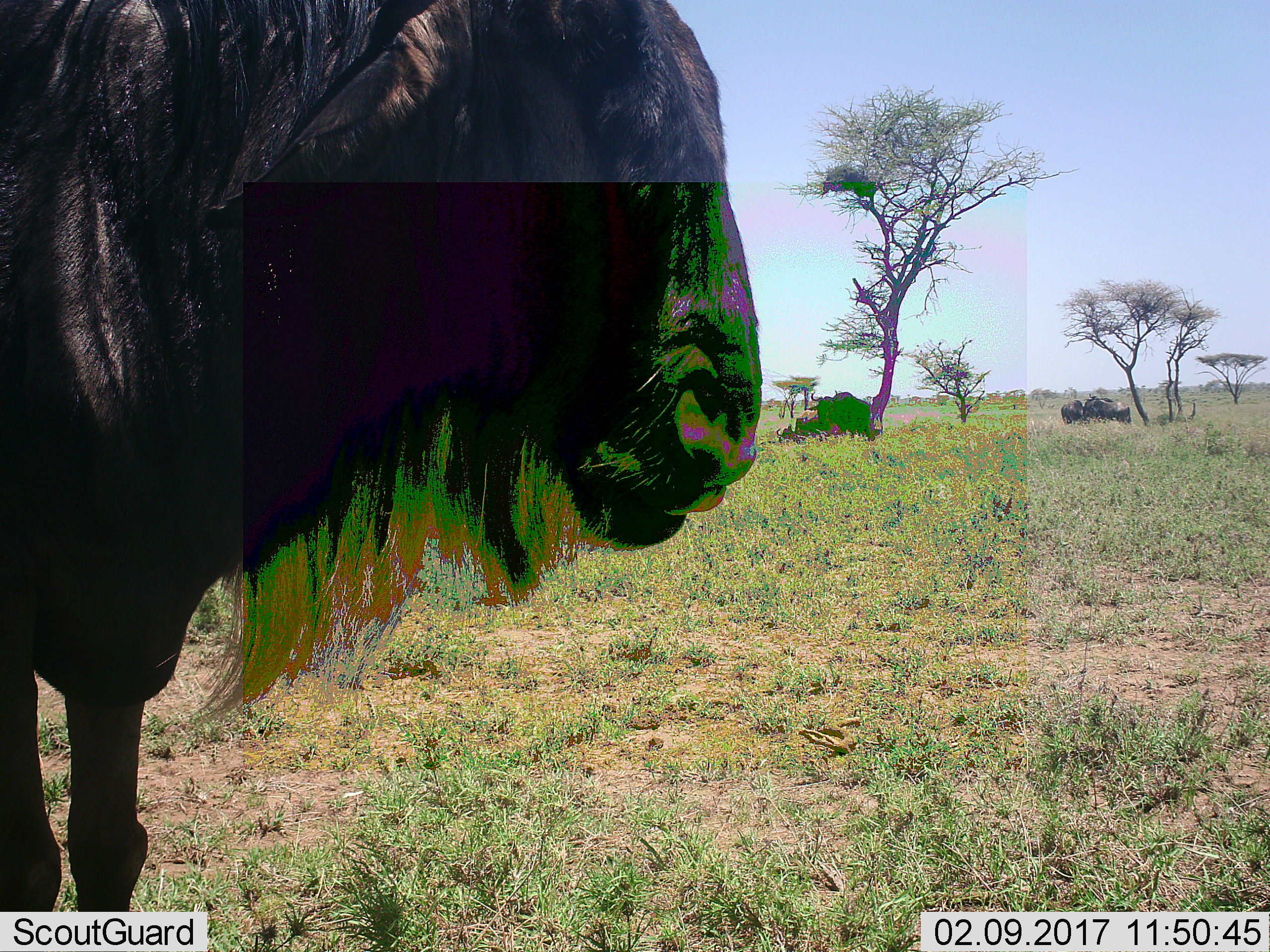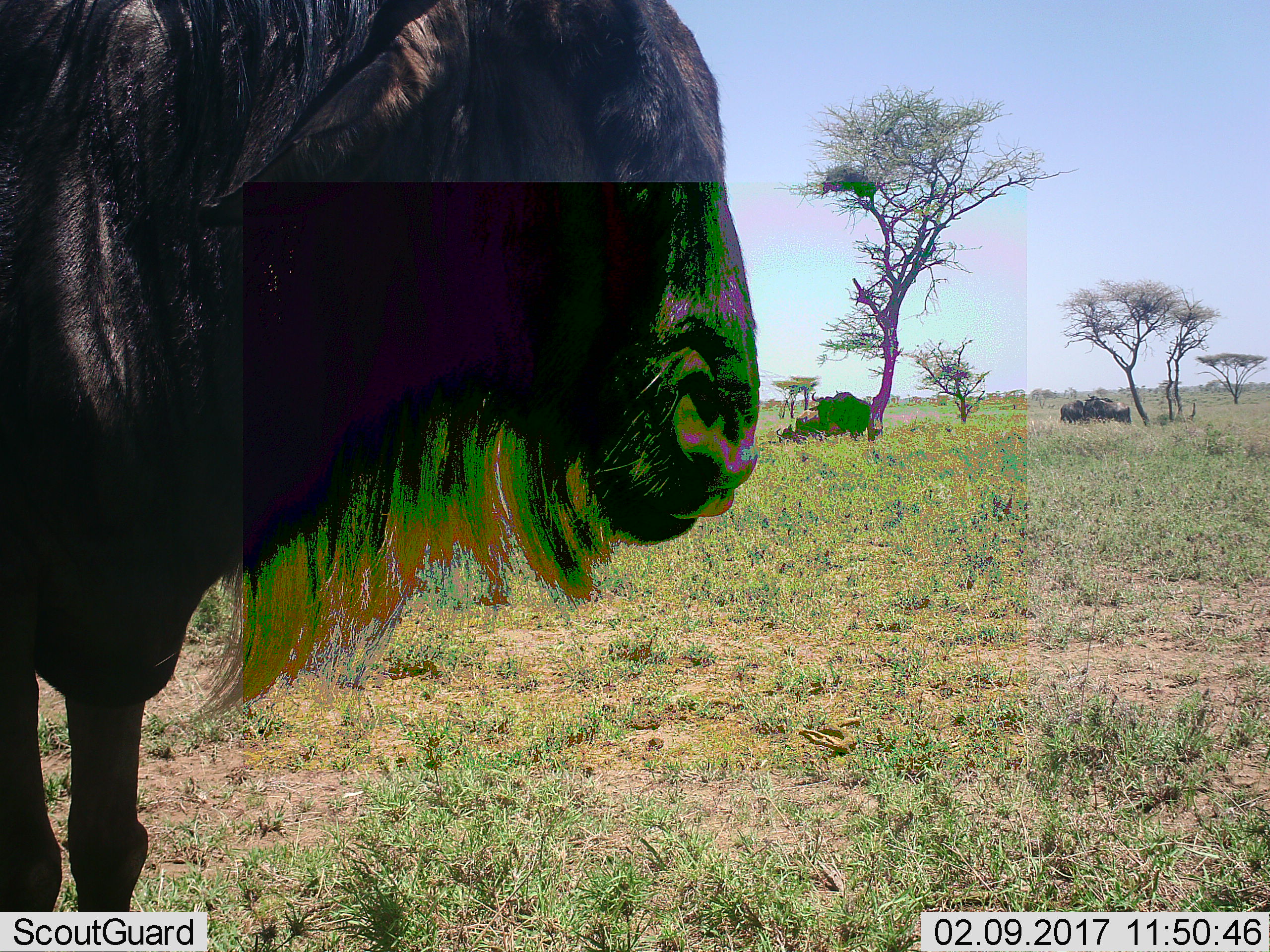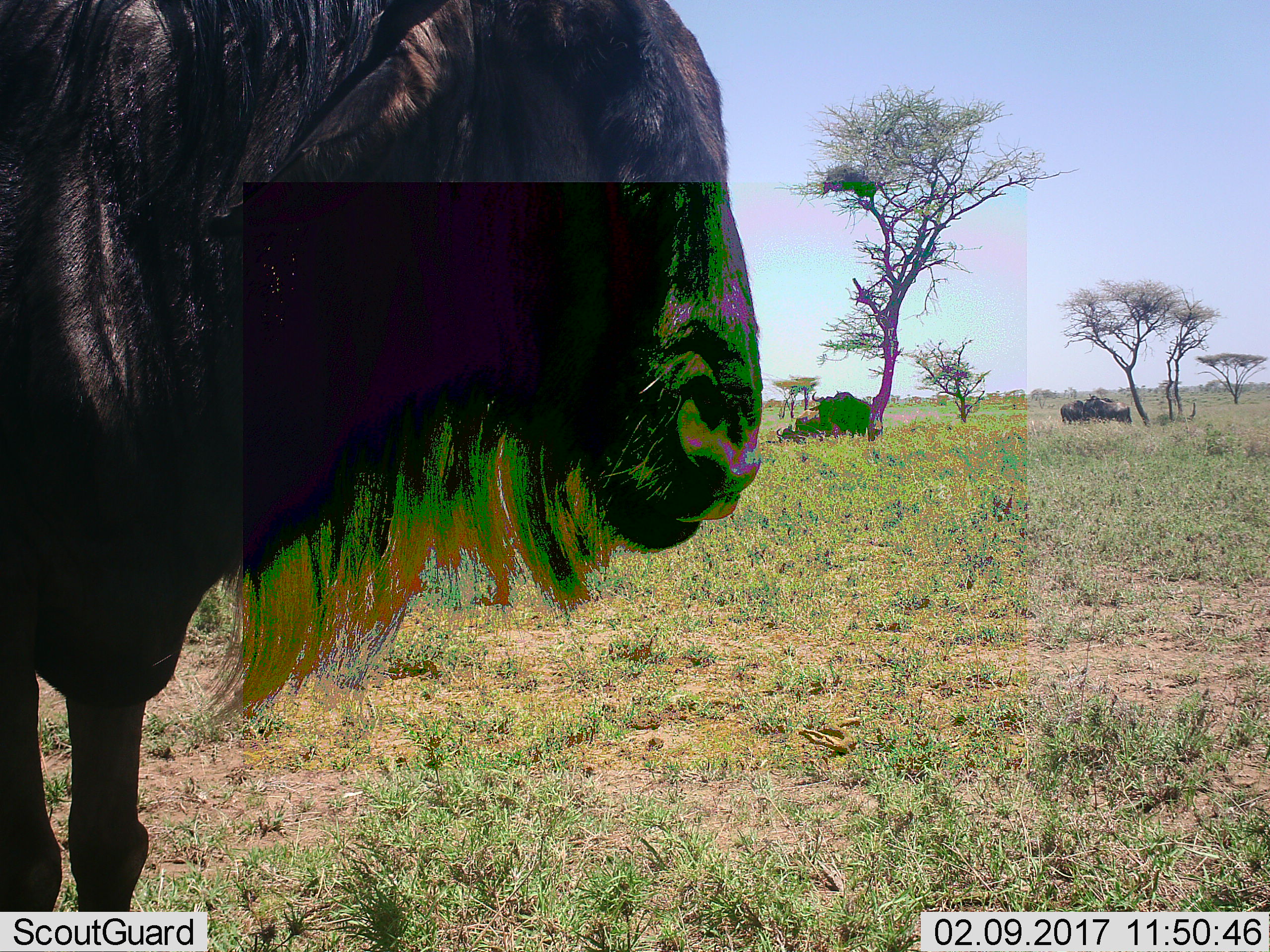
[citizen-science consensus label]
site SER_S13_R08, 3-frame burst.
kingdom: Animalia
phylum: Chordata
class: Mammalia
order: Artiodactyla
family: Bovidae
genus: Connochaetes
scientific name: Connochaetes taurinus taurinus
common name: blue wildebeest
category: wildebeestblue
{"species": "wildebeestblue (blue wildebeest) (Connochaetes taurinus taurinus)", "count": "5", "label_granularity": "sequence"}